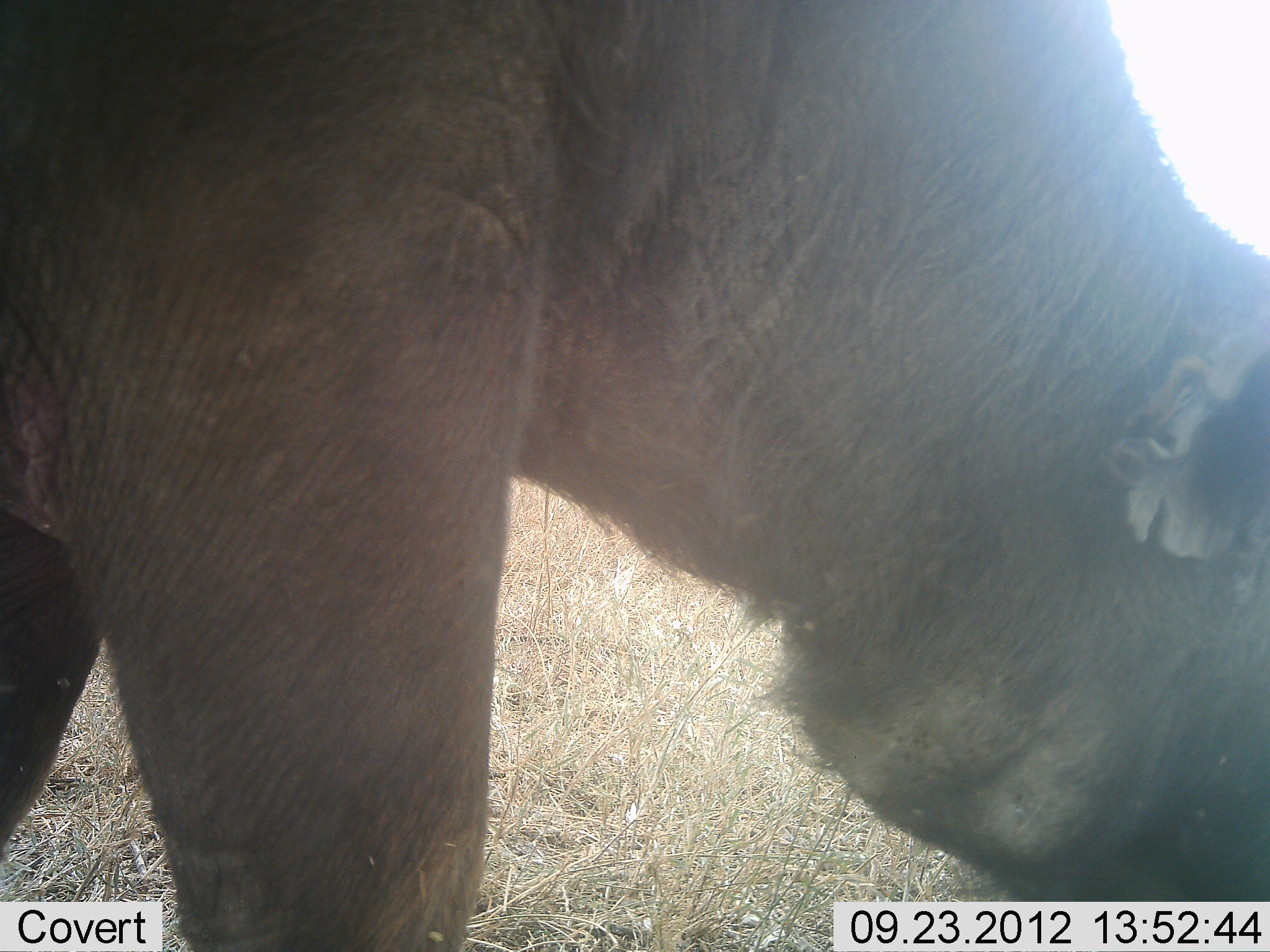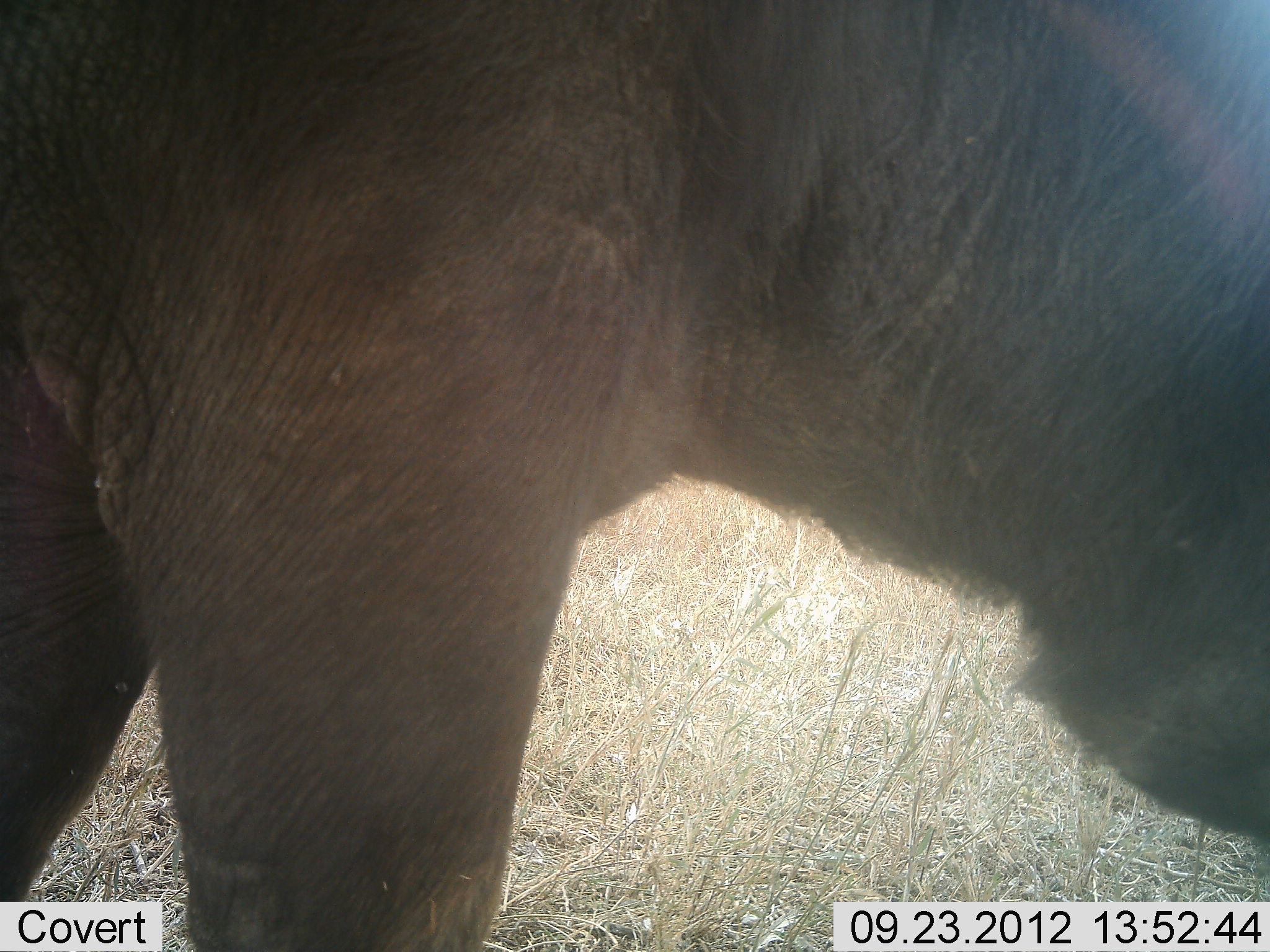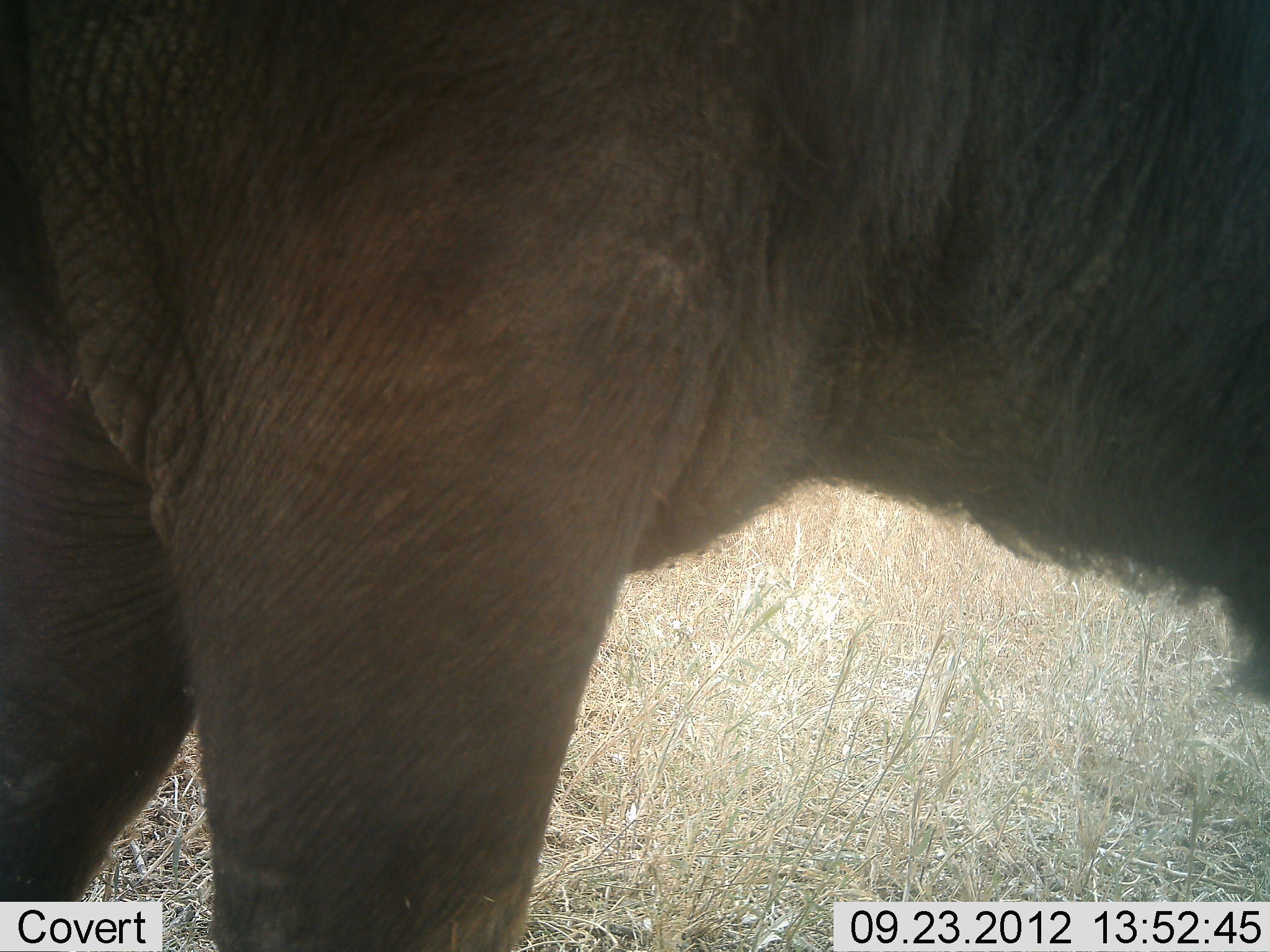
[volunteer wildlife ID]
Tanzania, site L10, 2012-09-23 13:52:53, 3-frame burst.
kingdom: Animalia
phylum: Chordata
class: Mammalia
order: Artiodactyla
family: Bovidae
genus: Syncerus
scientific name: Syncerus caffer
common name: cape buffalo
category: buffalo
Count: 1.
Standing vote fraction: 50%.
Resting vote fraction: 0%.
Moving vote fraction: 10%.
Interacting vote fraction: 0%.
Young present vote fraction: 0%.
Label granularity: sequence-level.